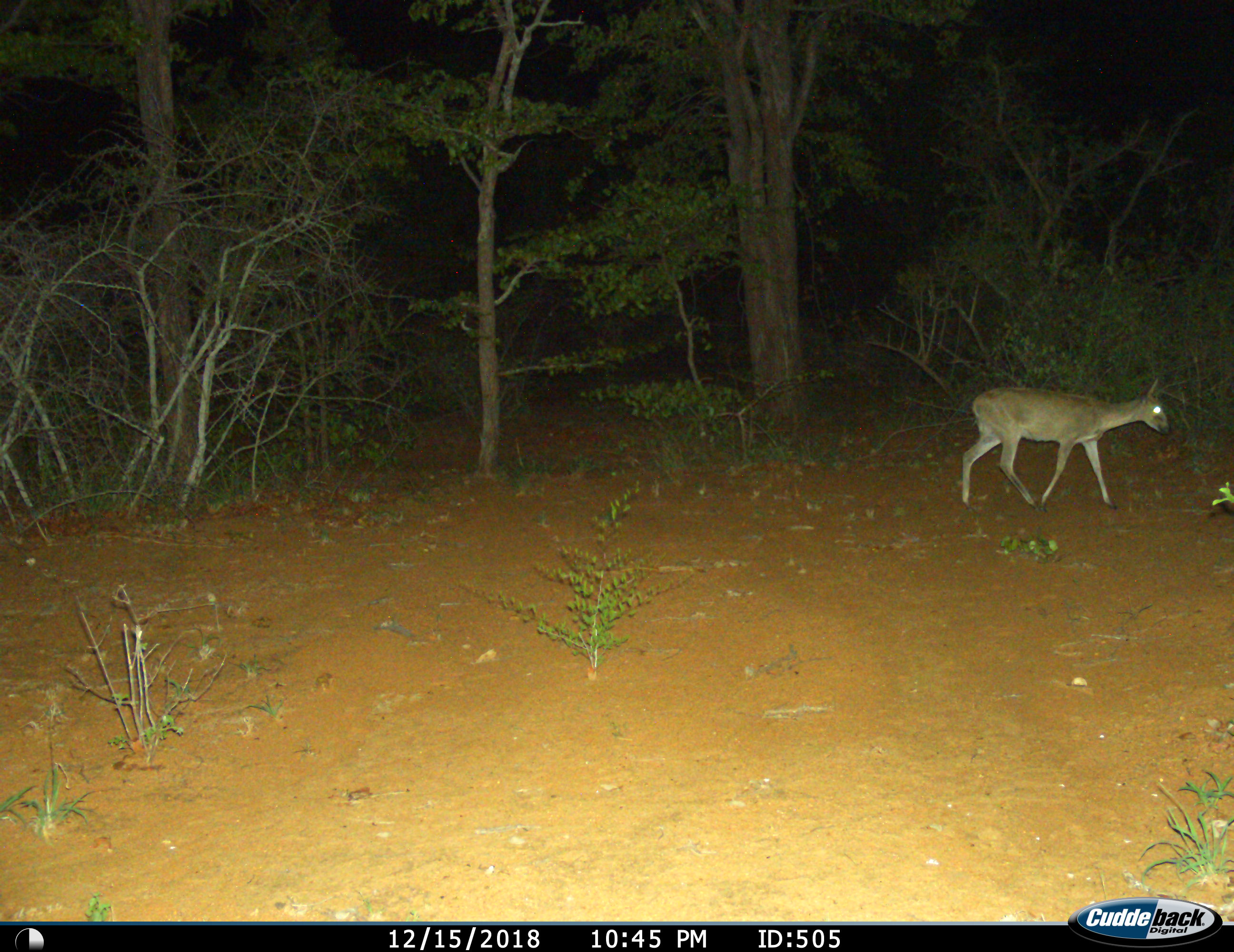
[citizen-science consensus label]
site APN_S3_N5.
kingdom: Animalia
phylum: Chordata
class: Mammalia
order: Artiodactyla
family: Bovidae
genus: Sylvicapra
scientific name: Sylvicapra grimmia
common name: common duiker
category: duikercommongrey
Duikercommongrey (common duiker) (Sylvicapra grimmia), count 1. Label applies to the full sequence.